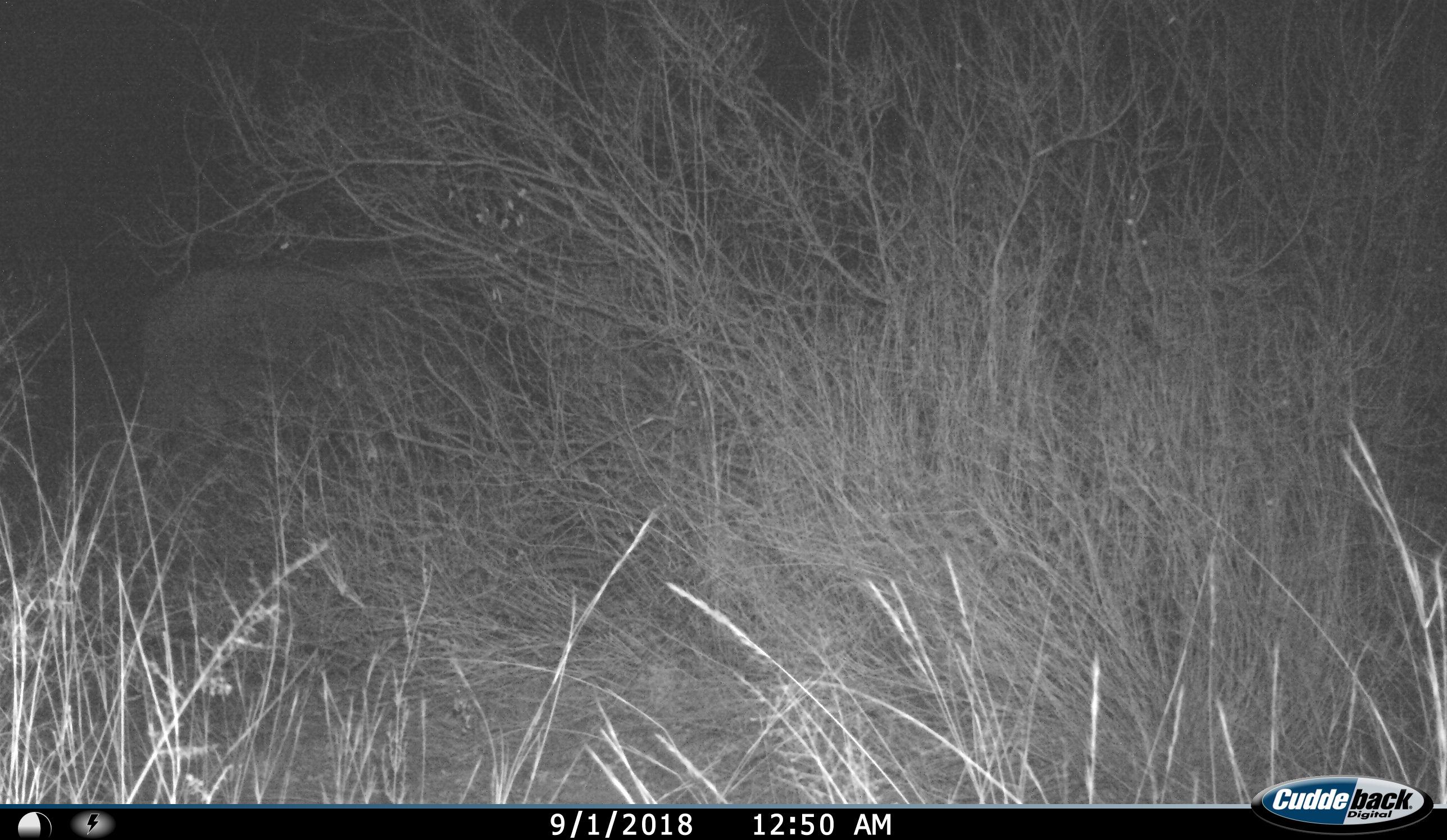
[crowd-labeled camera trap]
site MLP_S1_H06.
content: unidentified animal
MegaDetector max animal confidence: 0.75